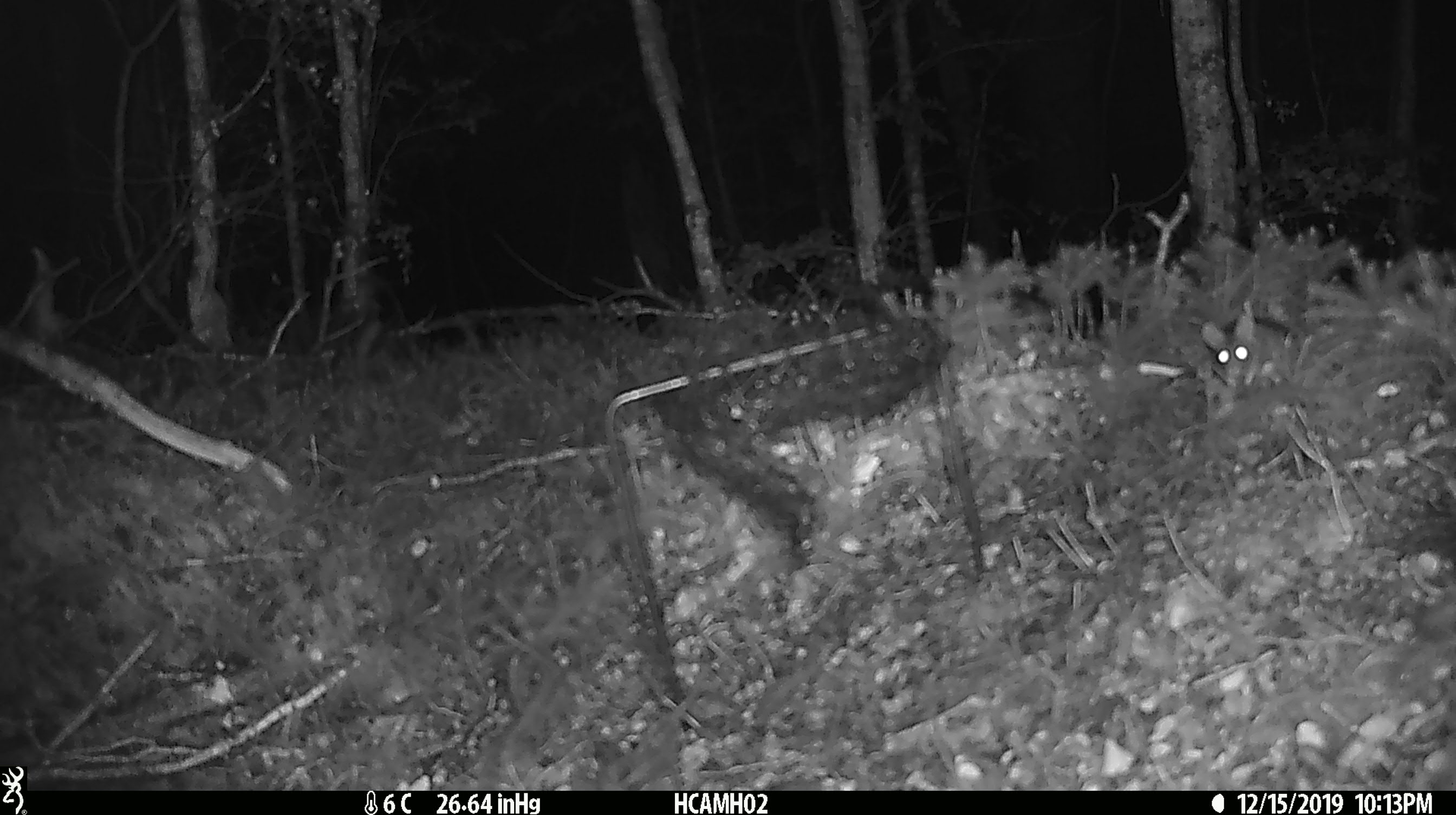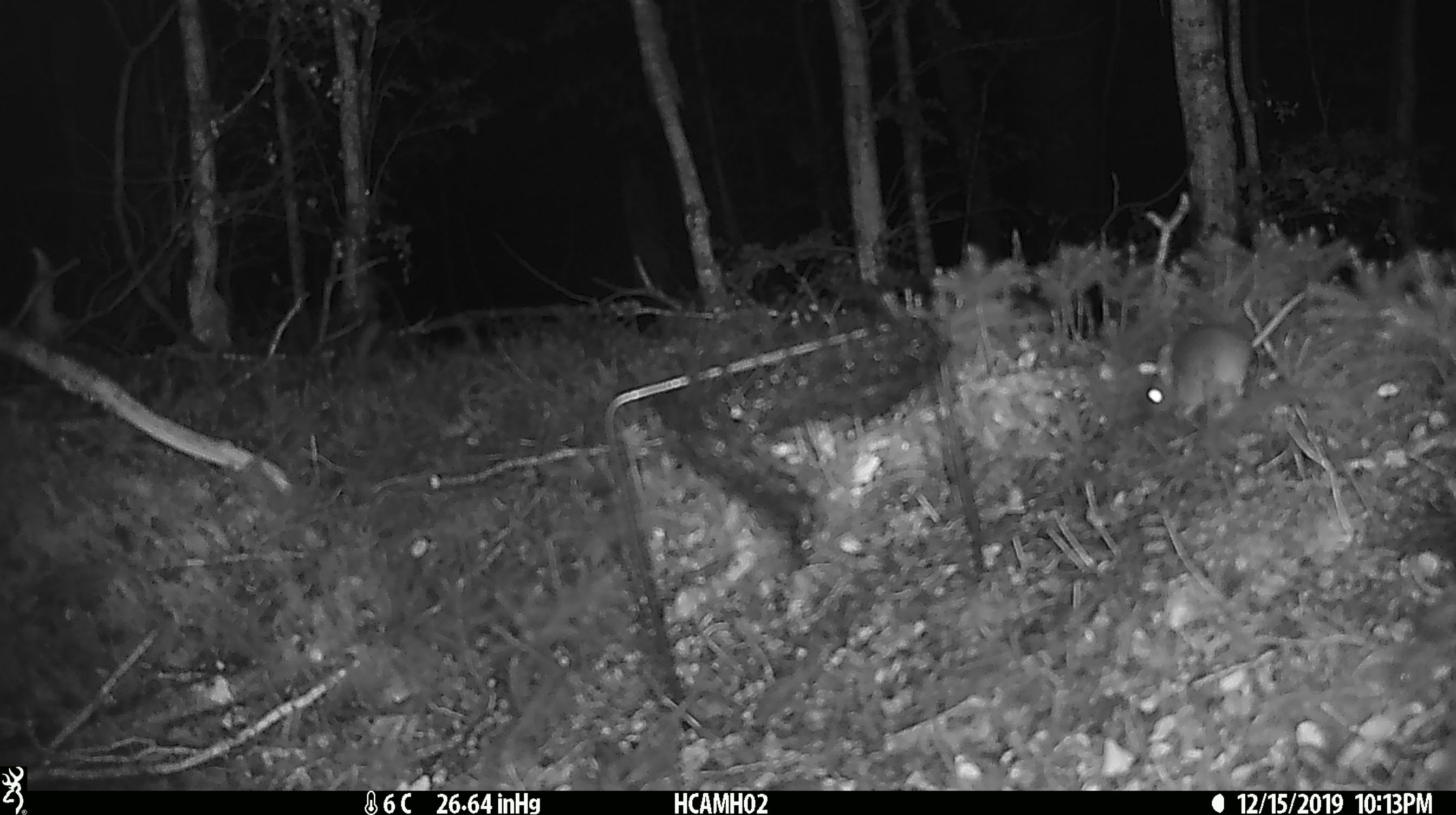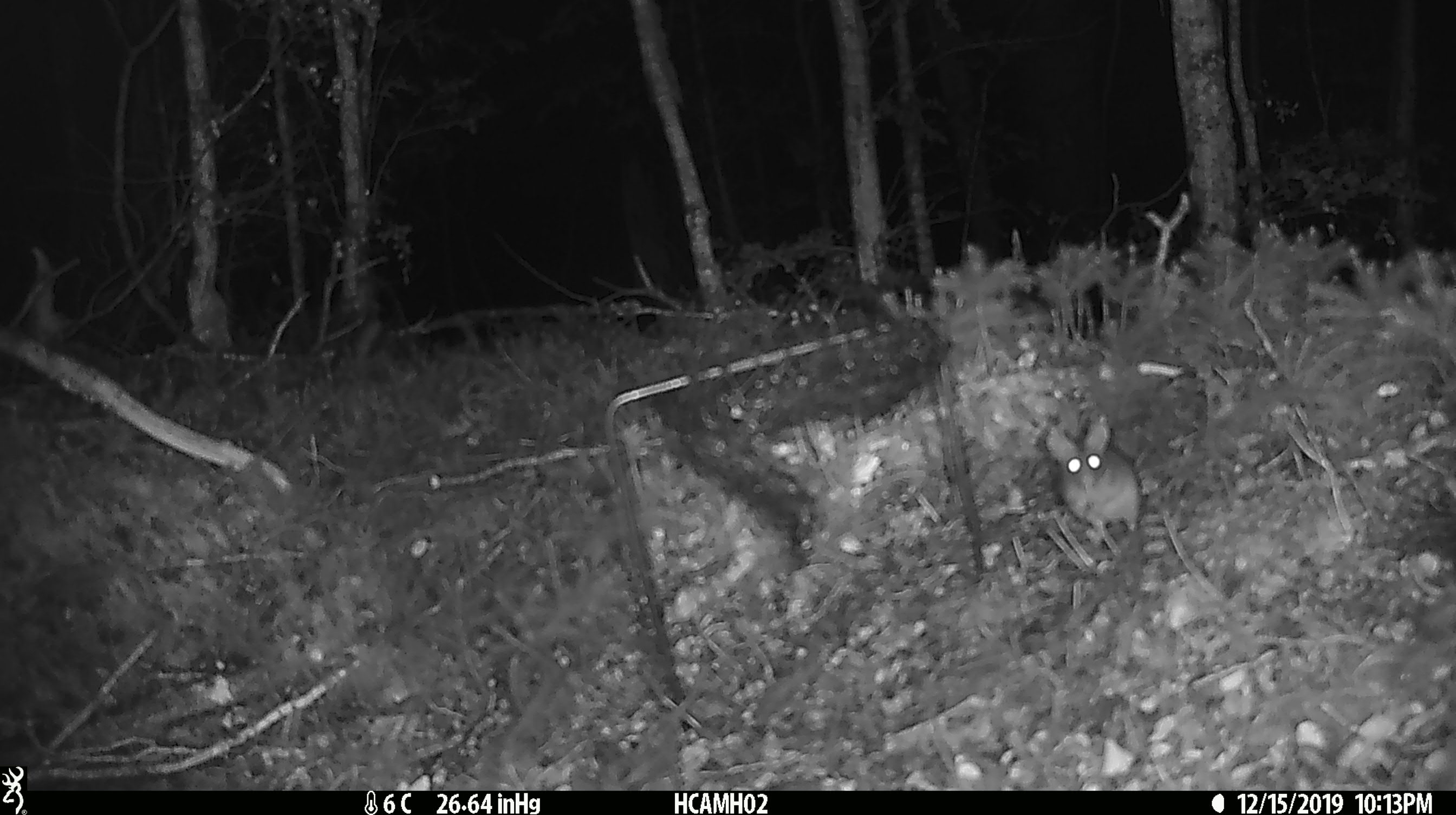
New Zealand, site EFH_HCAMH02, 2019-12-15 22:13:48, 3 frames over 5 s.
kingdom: Animalia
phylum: Chordata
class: Mammalia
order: Rodentia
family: Muridae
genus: Mus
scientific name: Mus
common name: mouse